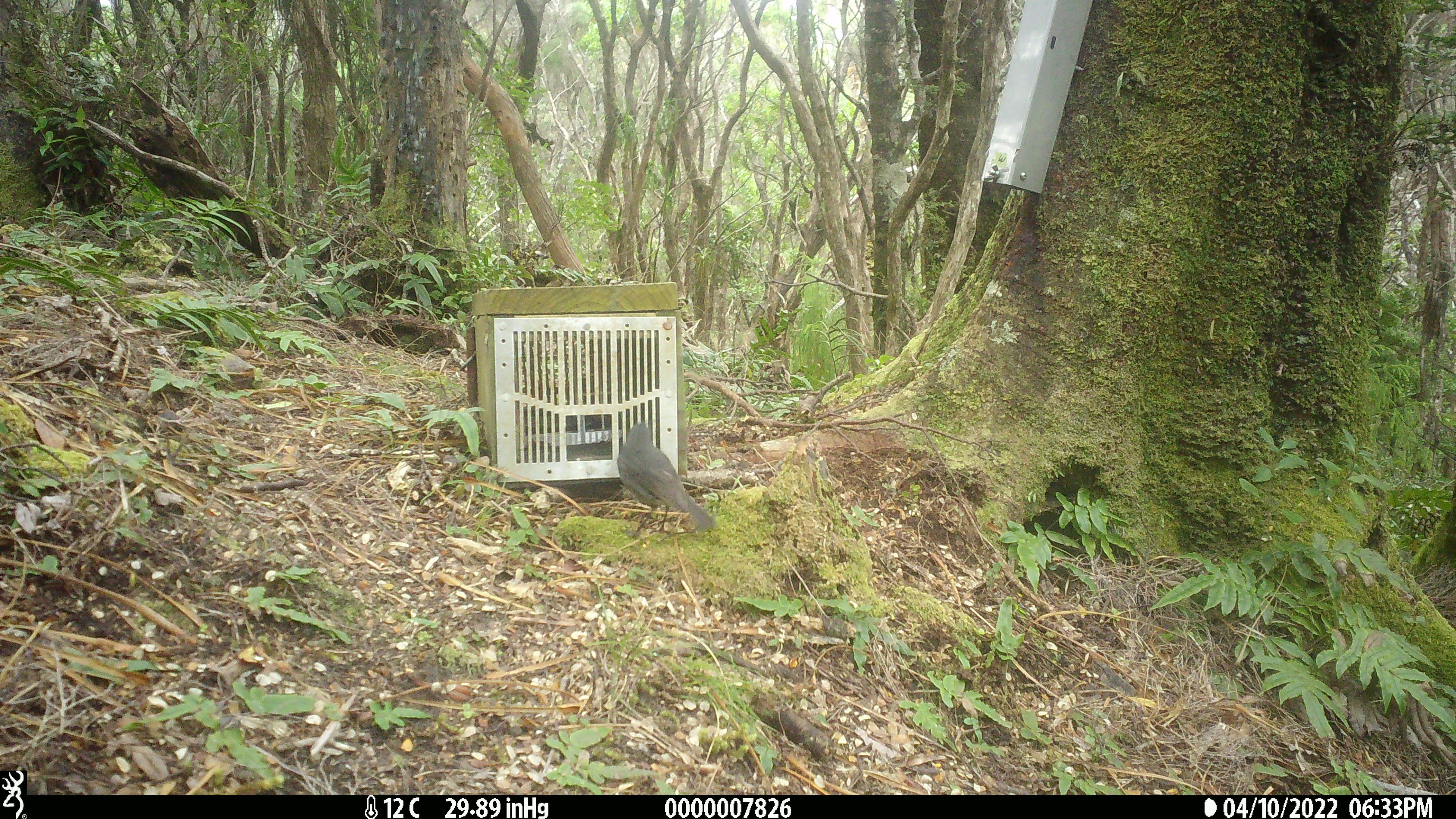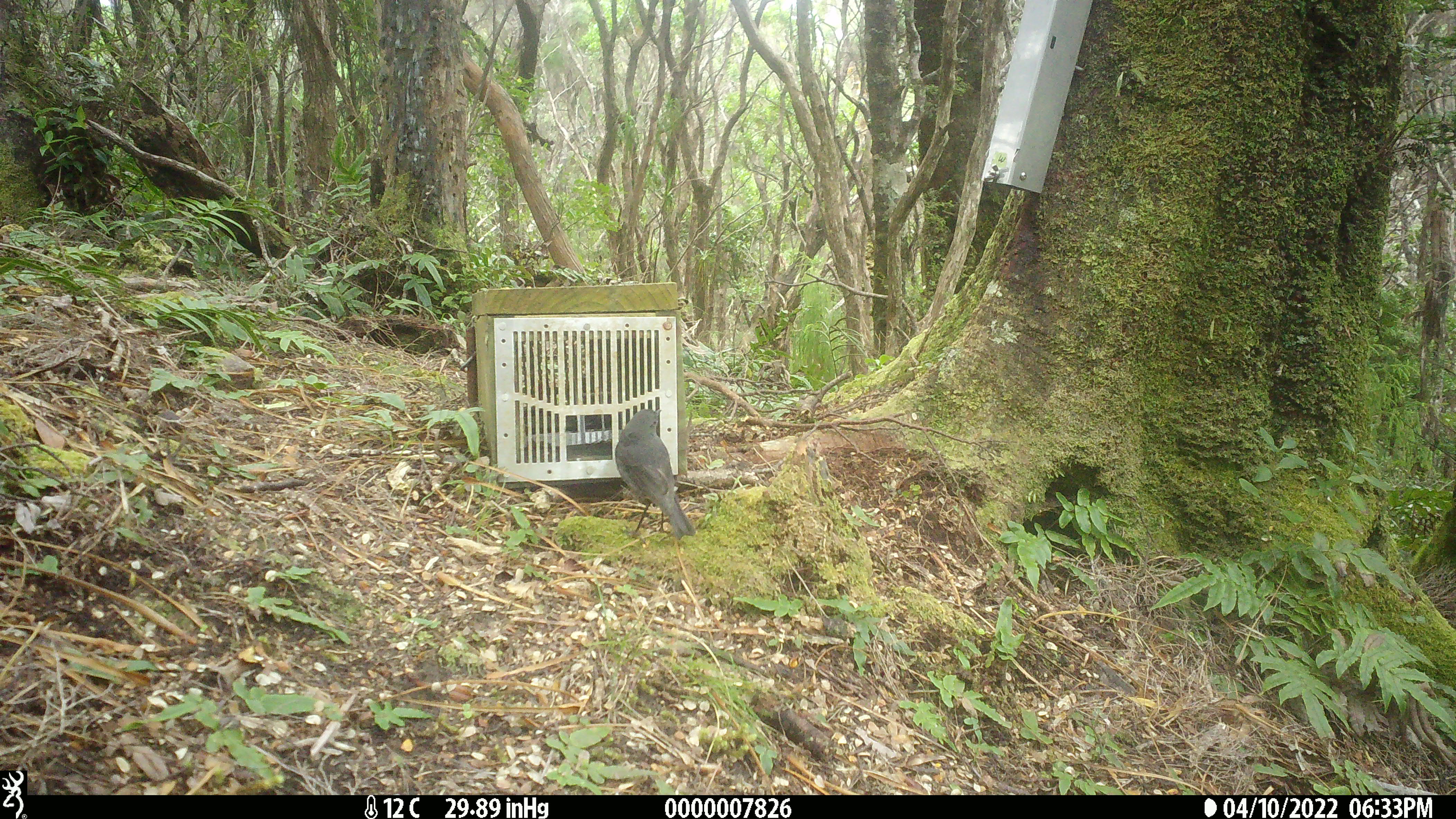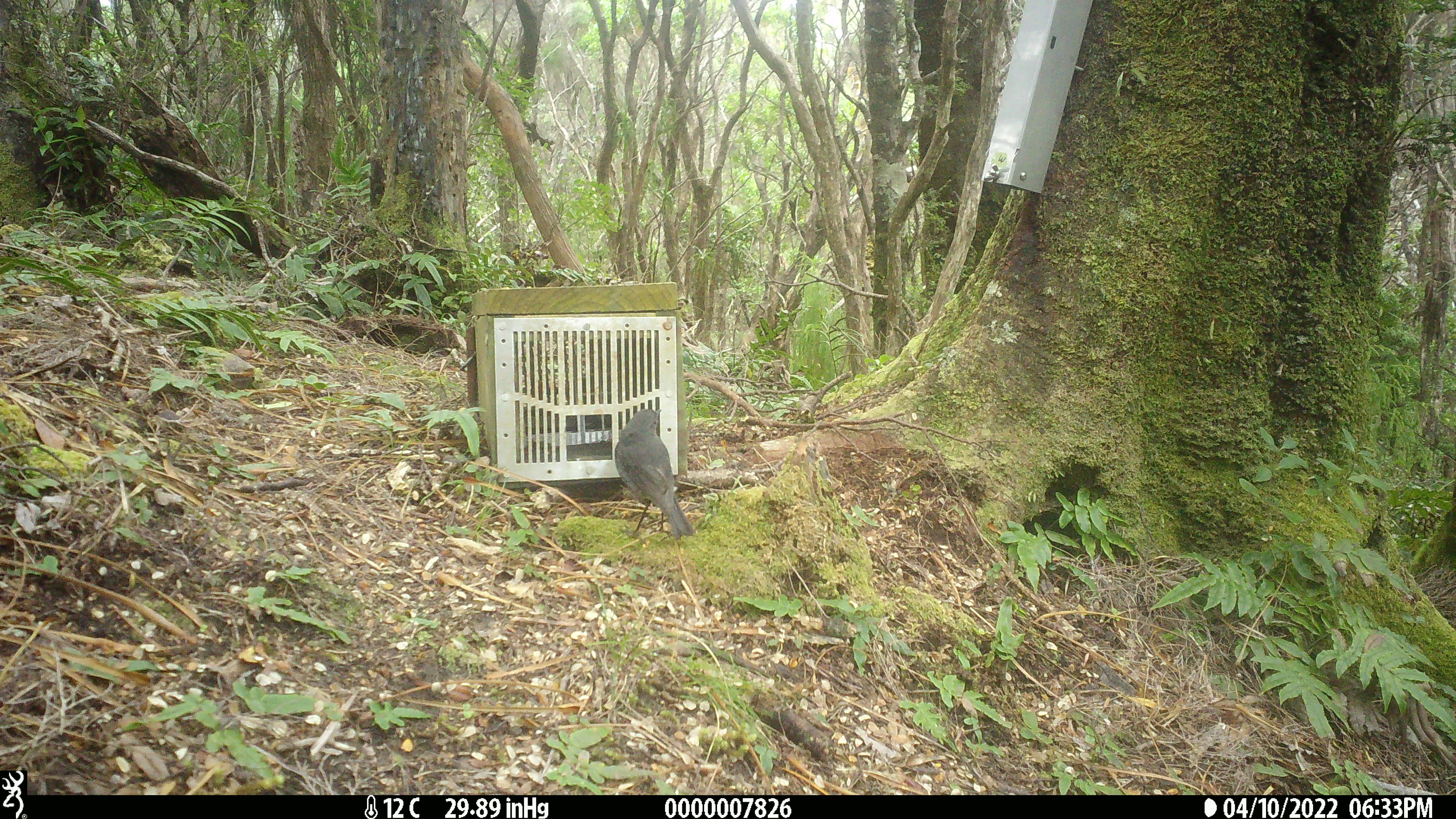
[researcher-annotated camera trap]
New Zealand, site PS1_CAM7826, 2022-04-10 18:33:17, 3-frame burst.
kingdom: Animalia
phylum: Chordata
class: Aves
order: Passeriformes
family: Petroicidae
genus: Petroica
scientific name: Petroica australis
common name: new zealand robin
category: robin